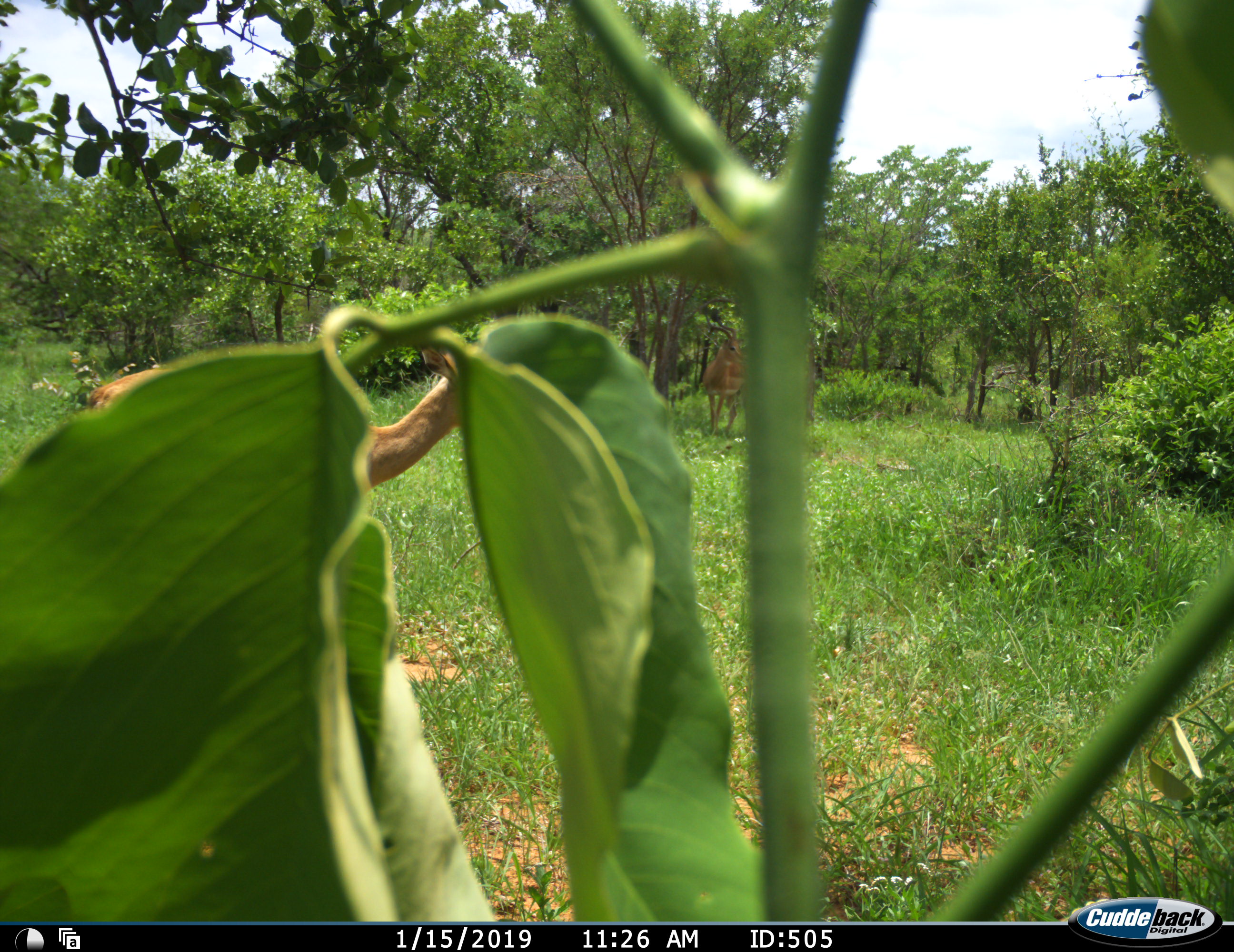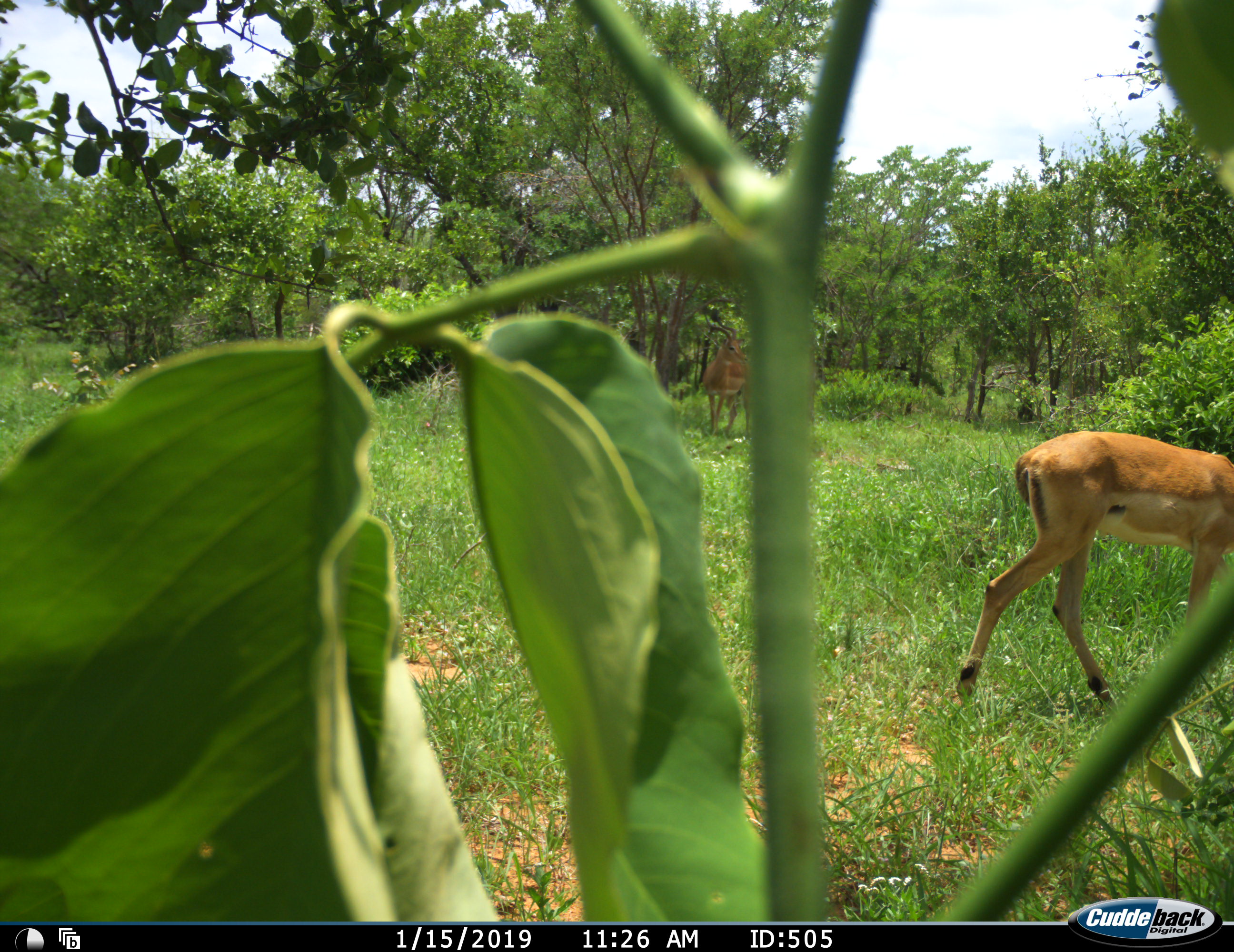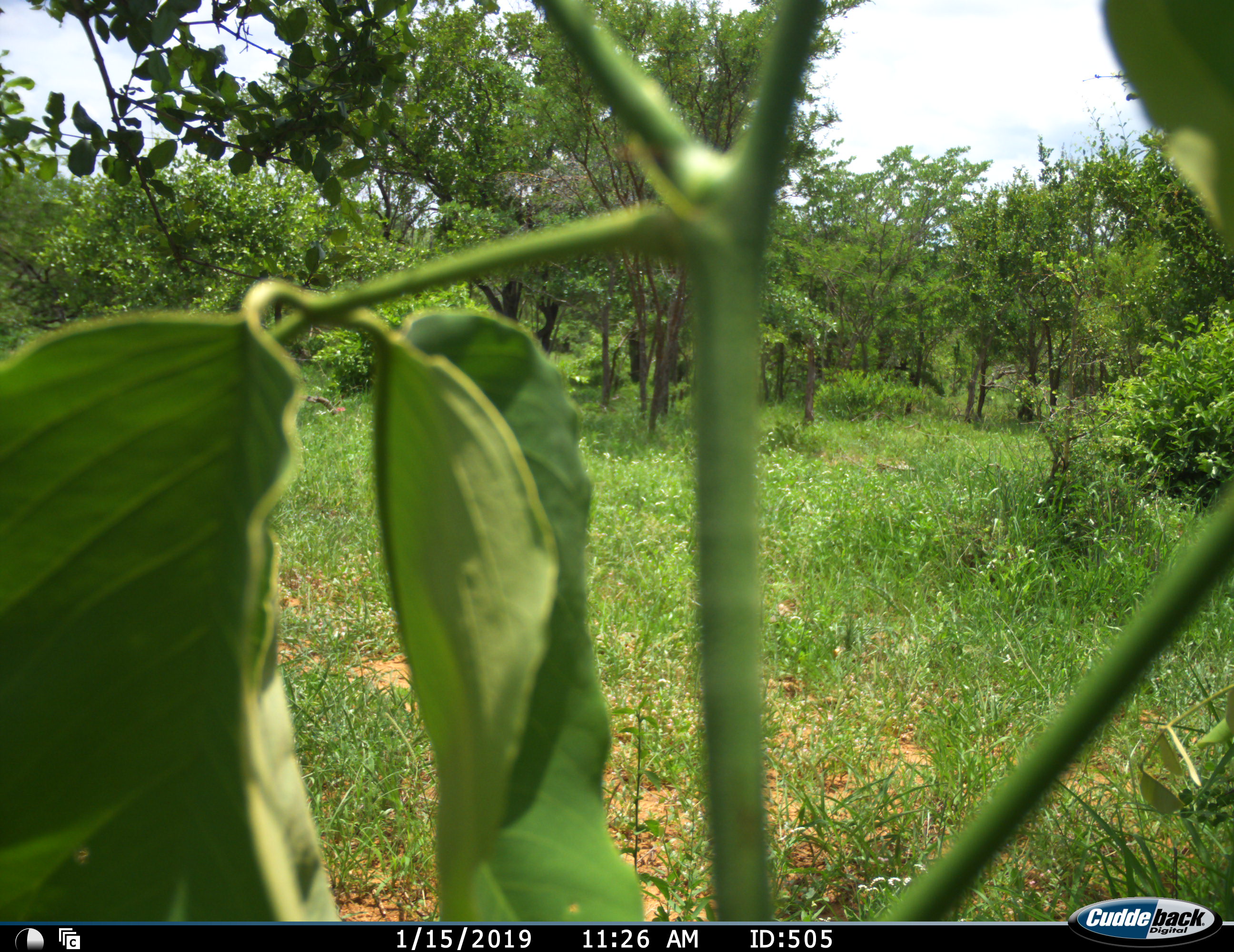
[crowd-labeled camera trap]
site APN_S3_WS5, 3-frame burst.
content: unidentified animal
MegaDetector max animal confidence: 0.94